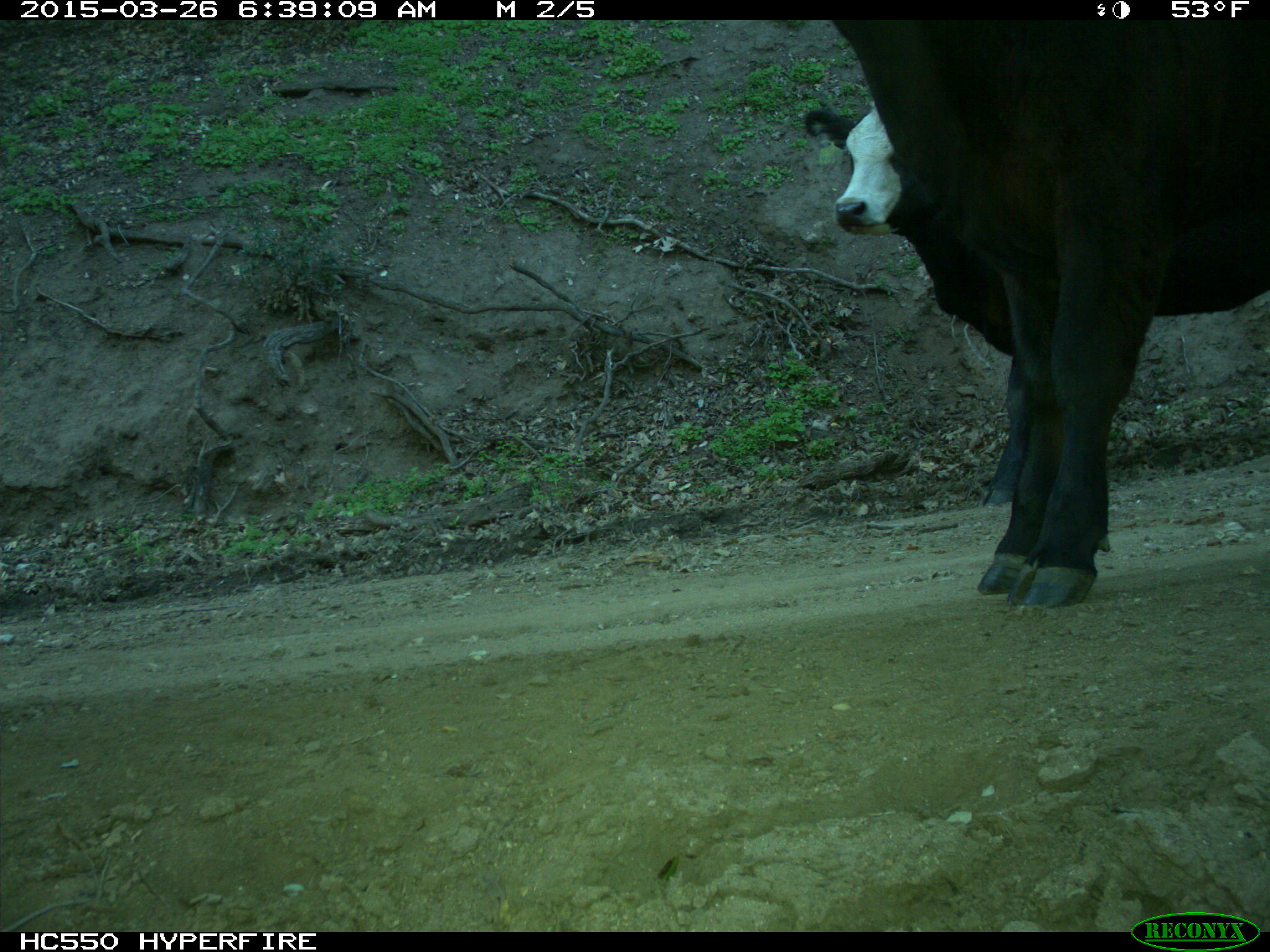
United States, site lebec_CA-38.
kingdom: Animalia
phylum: Chordata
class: Mammalia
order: Artiodactyla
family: Bovidae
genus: Bos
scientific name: Bos taurus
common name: domestic cow